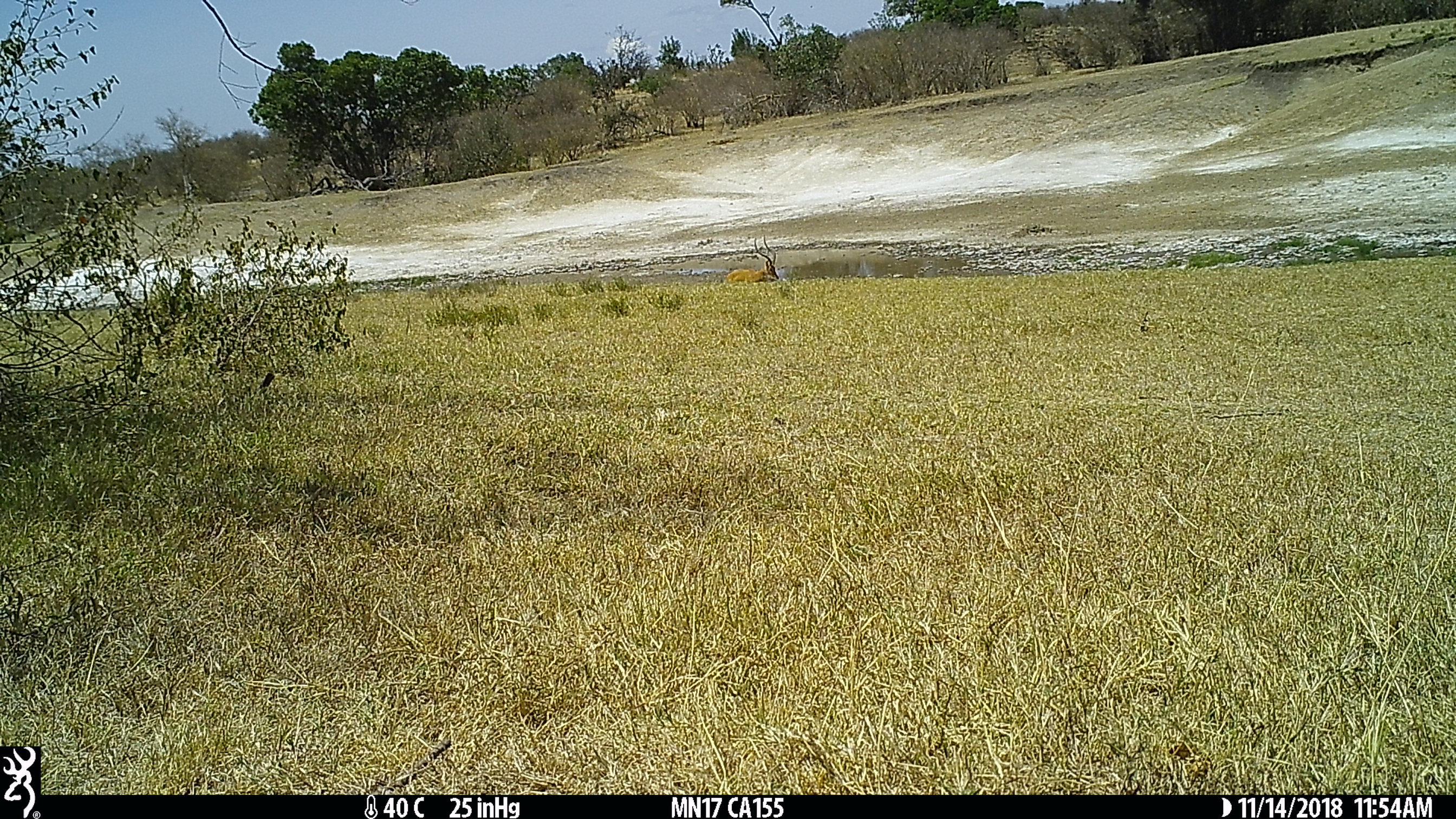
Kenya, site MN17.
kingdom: Animalia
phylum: Chordata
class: Mammalia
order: Artiodactyla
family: Bovidae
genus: Aepyceros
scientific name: Aepyceros melampus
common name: impala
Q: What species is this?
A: Impala (Aepyceros melampus).